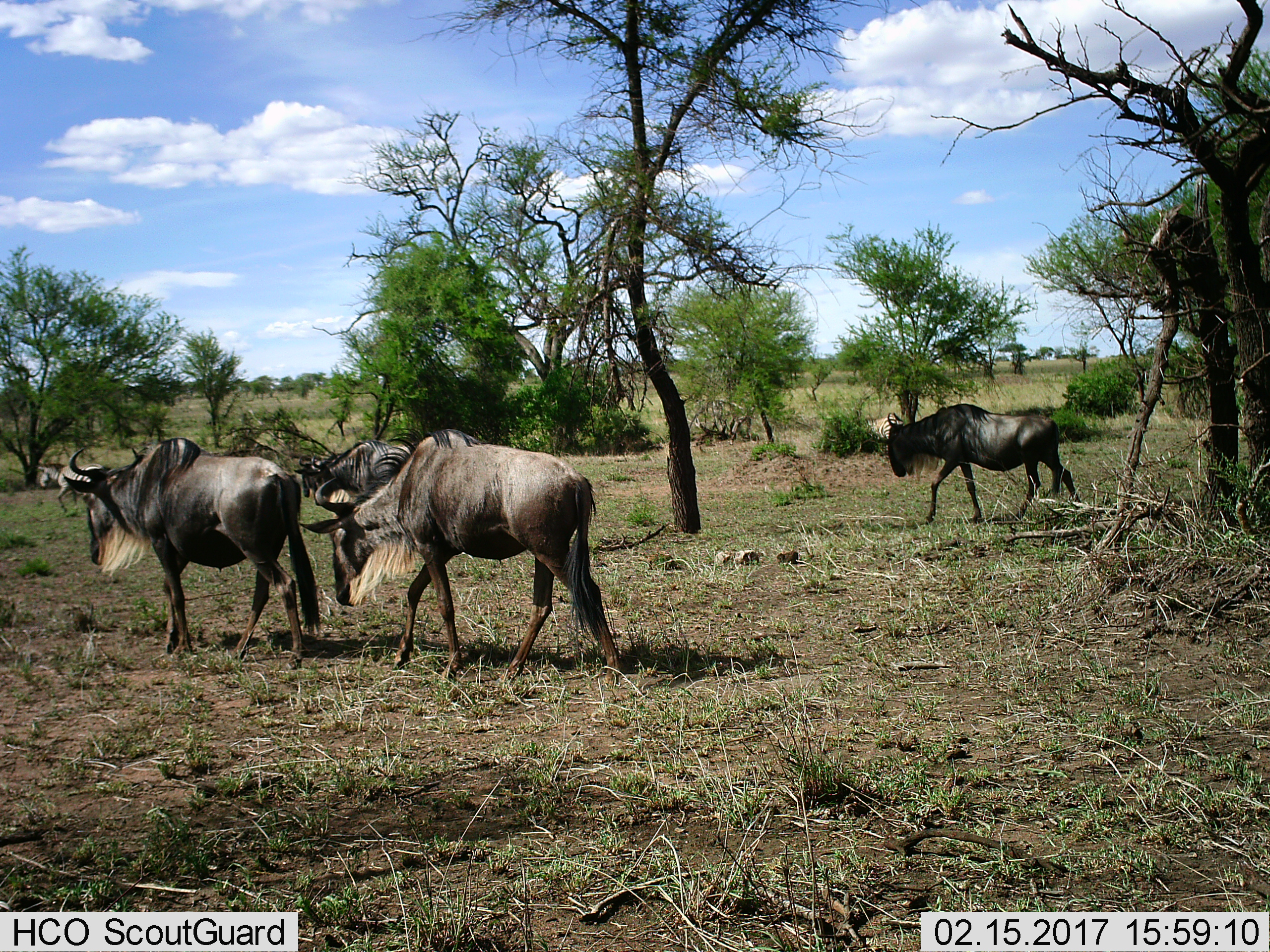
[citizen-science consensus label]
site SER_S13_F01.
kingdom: Animalia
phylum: Chordata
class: Mammalia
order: Artiodactyla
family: Bovidae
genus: Connochaetes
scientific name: Connochaetes taurinus taurinus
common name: blue wildebeest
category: wildebeestblue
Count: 4.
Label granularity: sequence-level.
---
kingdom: Animalia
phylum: Chordata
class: Mammalia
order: Perissodactyla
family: Equidae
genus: Equus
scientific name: Equus quagga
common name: plains zebra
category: zebraplains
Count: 2.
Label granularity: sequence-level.